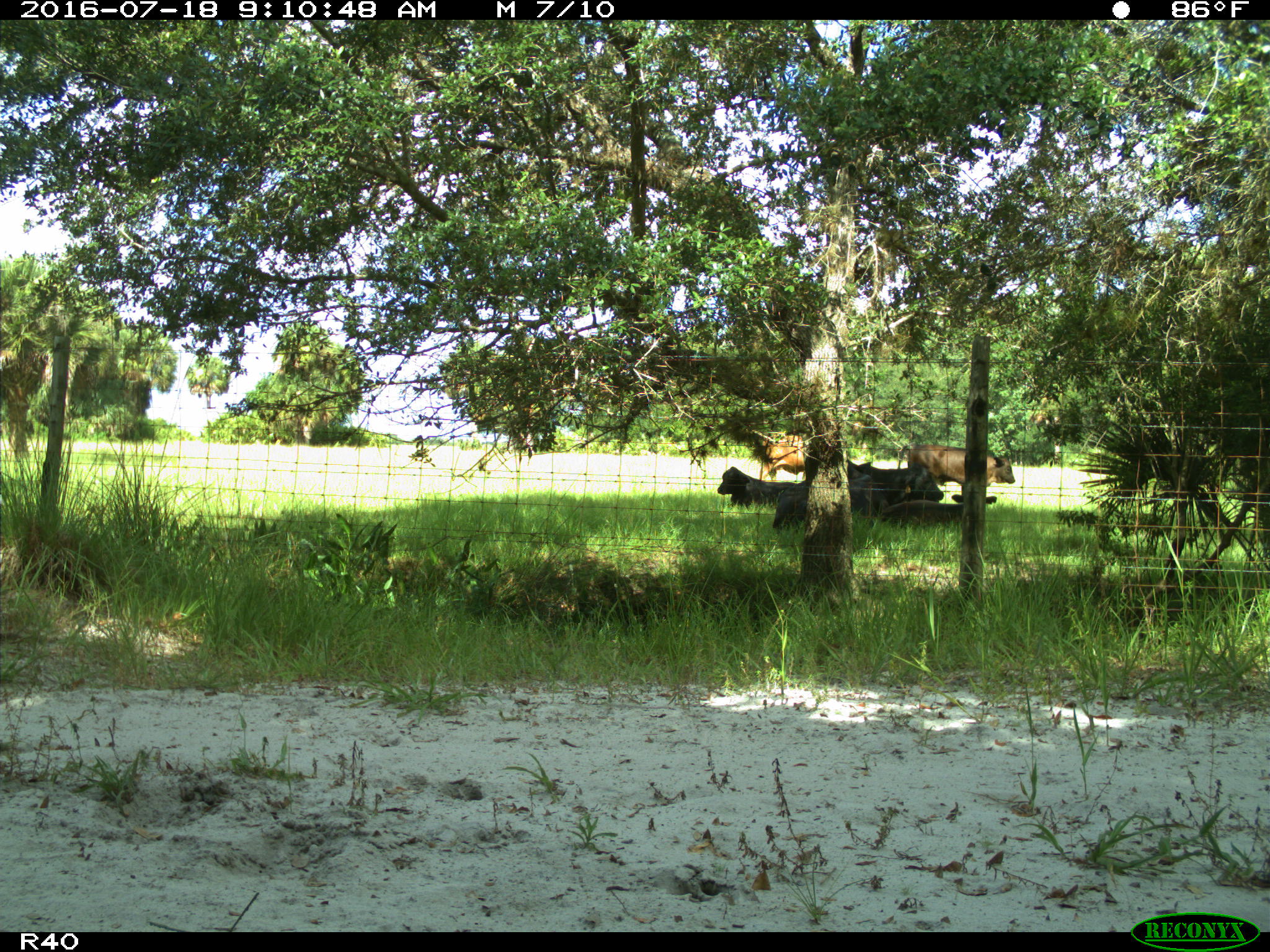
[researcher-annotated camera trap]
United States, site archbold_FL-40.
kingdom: Animalia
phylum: Chordata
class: Mammalia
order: Artiodactyla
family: Bovidae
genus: Bos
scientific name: Bos taurus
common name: domestic cow